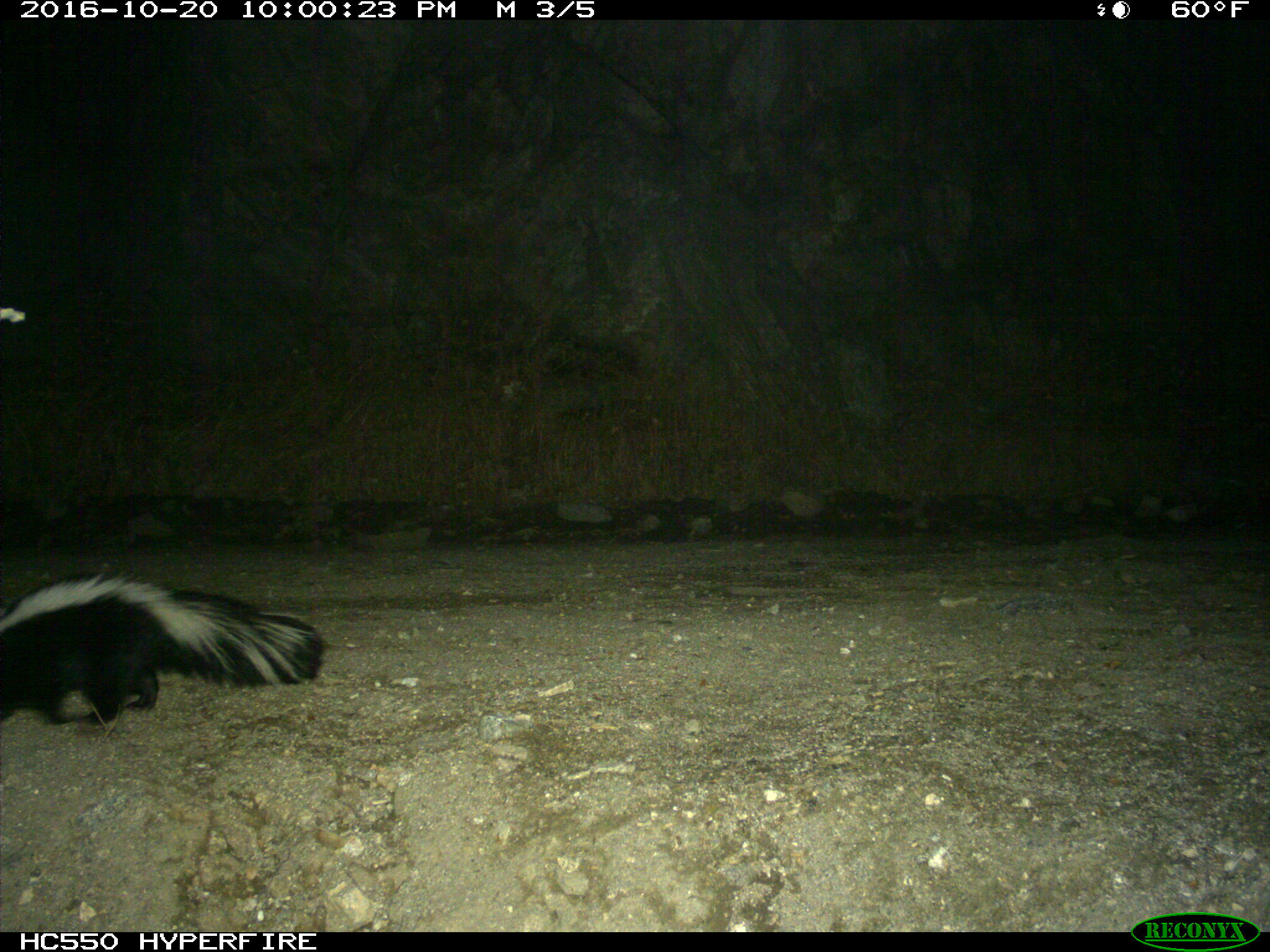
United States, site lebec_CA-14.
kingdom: Animalia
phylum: Chordata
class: Mammalia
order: Carnivora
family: Mephitidae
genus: Mephitis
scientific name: Mephitis mephitis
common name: striped skunk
Mephitis mephitis (striped skunk).